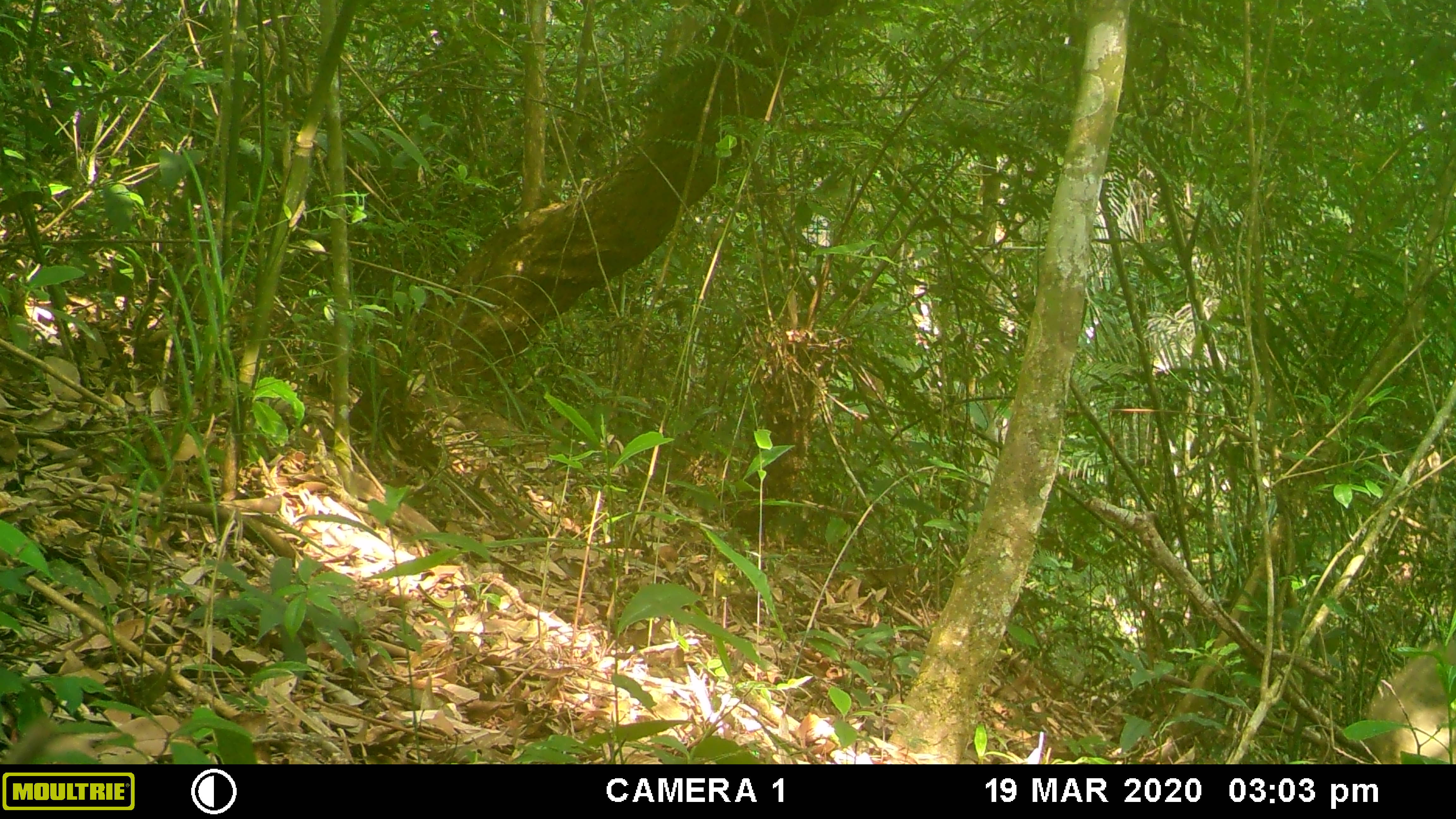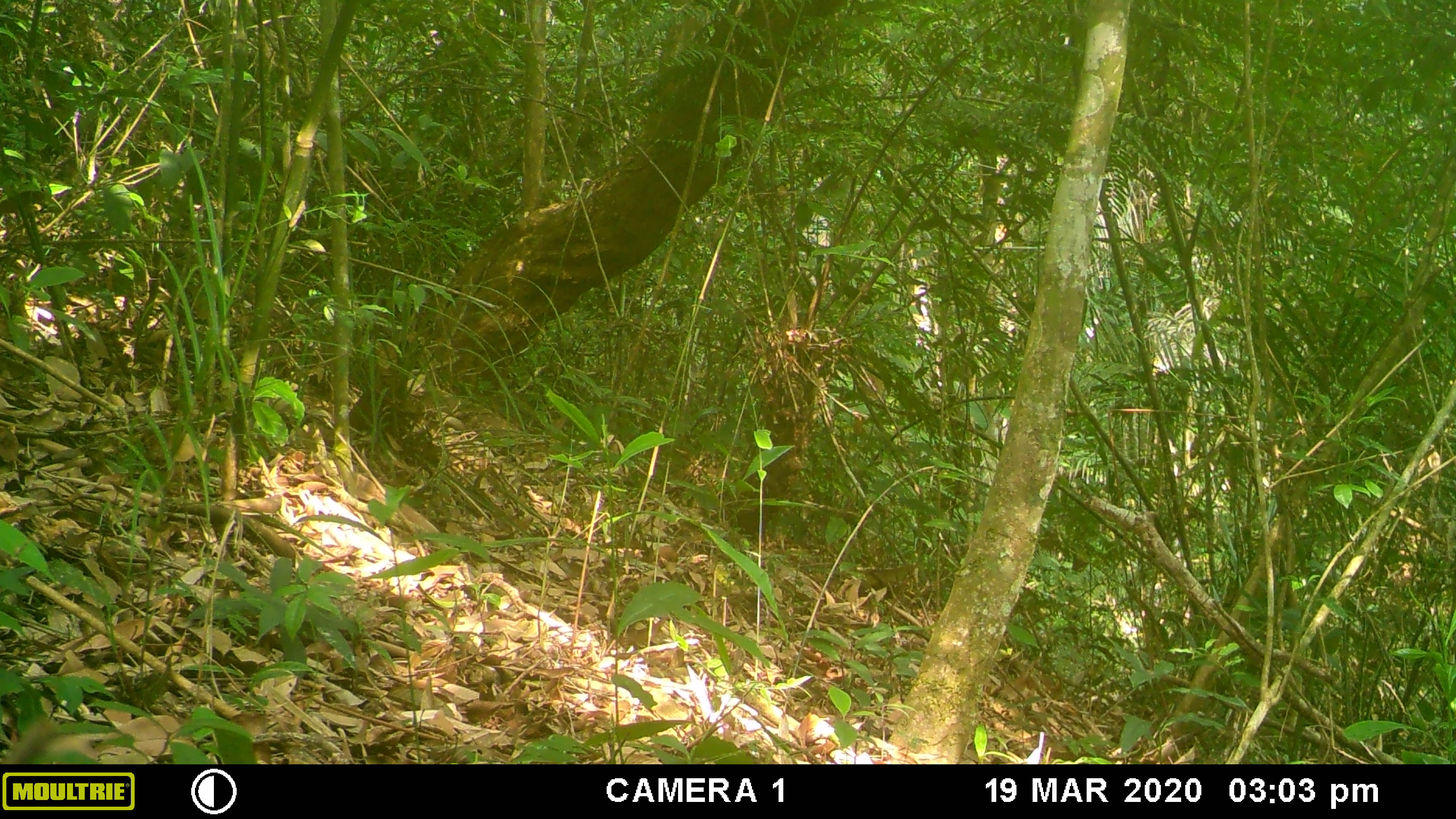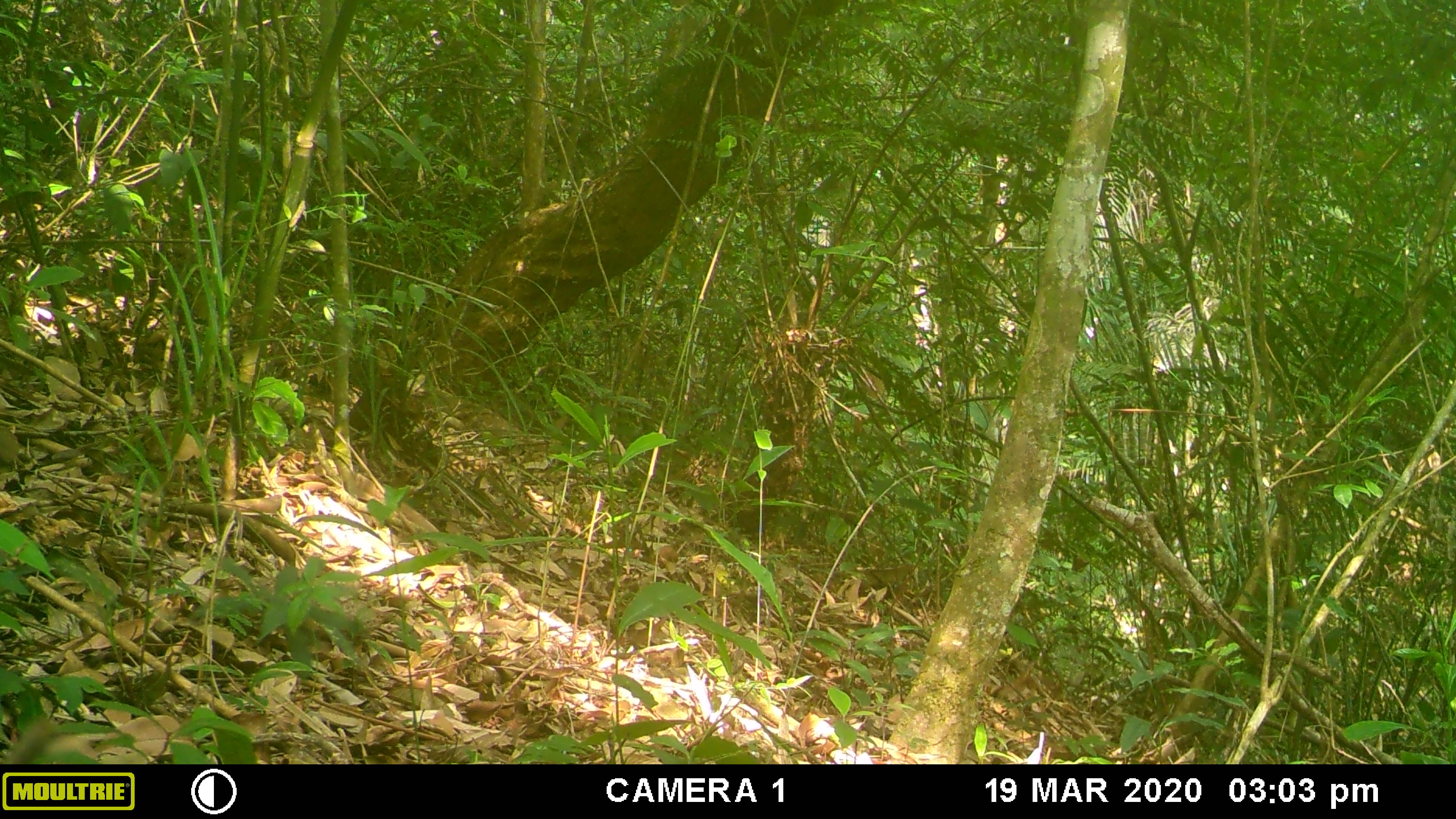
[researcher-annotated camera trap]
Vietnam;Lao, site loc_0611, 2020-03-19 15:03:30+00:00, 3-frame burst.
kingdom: Animalia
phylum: Chordata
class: Mammalia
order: Artiodactyla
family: Suidae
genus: Sus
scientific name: Sus scrofa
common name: eurasian wild pig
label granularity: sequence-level